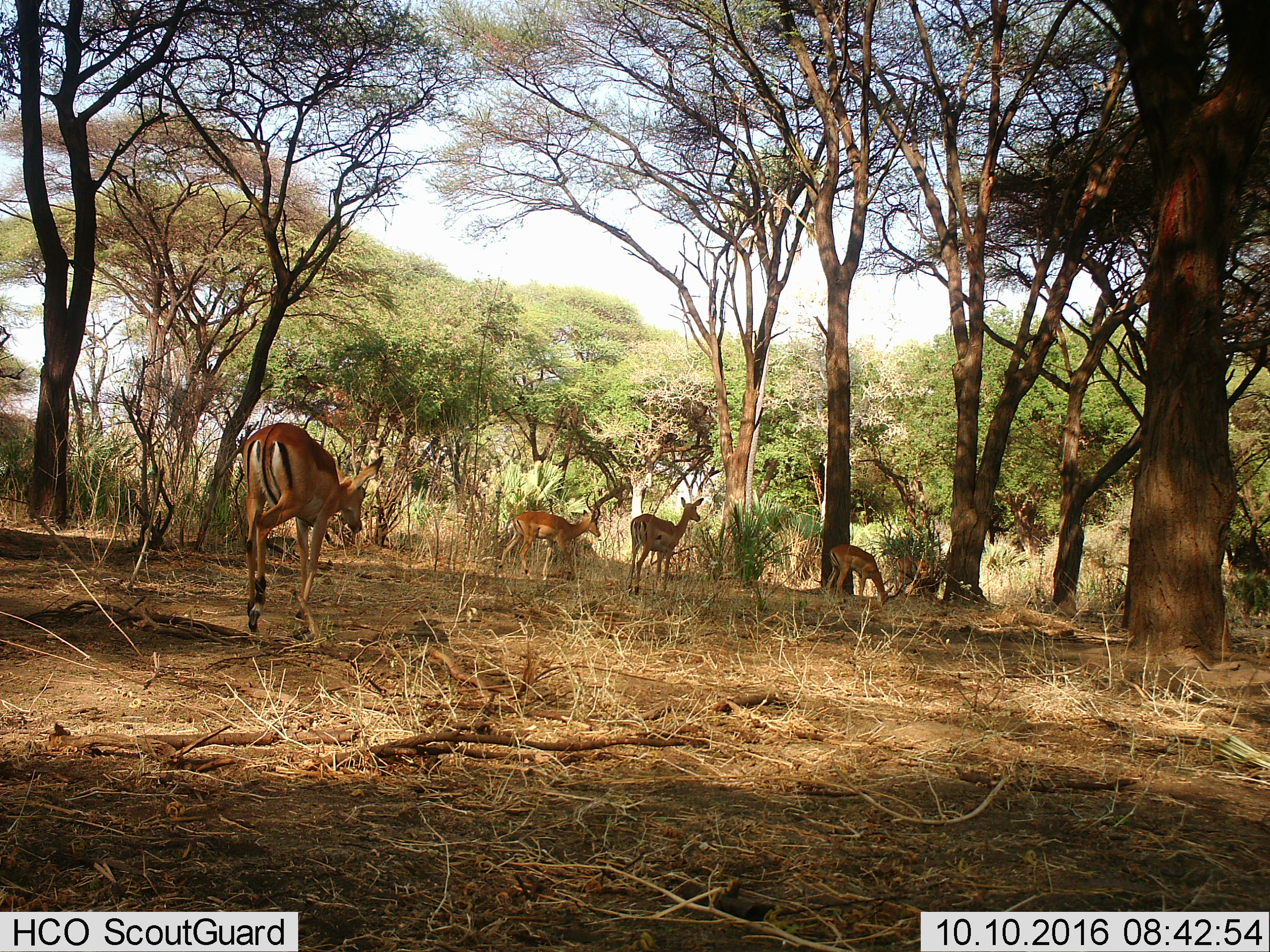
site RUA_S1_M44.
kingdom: Animalia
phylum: Chordata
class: Mammalia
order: Artiodactyla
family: Bovidae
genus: Aepyceros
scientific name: Aepyceros melampus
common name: impala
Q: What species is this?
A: Impala (Aepyceros melampus).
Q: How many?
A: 5.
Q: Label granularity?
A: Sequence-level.